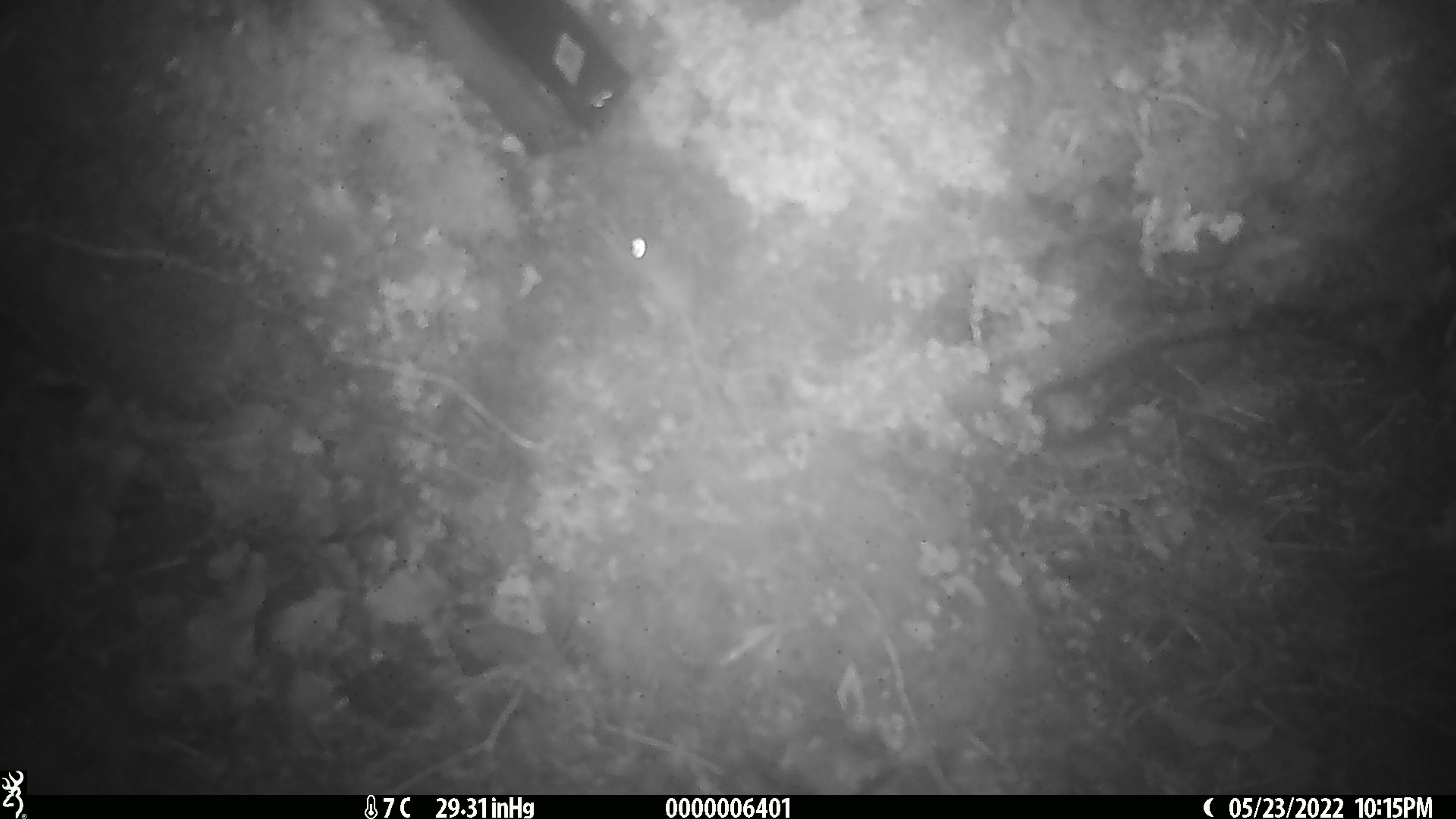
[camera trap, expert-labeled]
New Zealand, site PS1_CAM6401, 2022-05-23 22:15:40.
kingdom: Animalia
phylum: Chordata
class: Mammalia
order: Rodentia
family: Muridae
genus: Mus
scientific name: Mus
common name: mouse